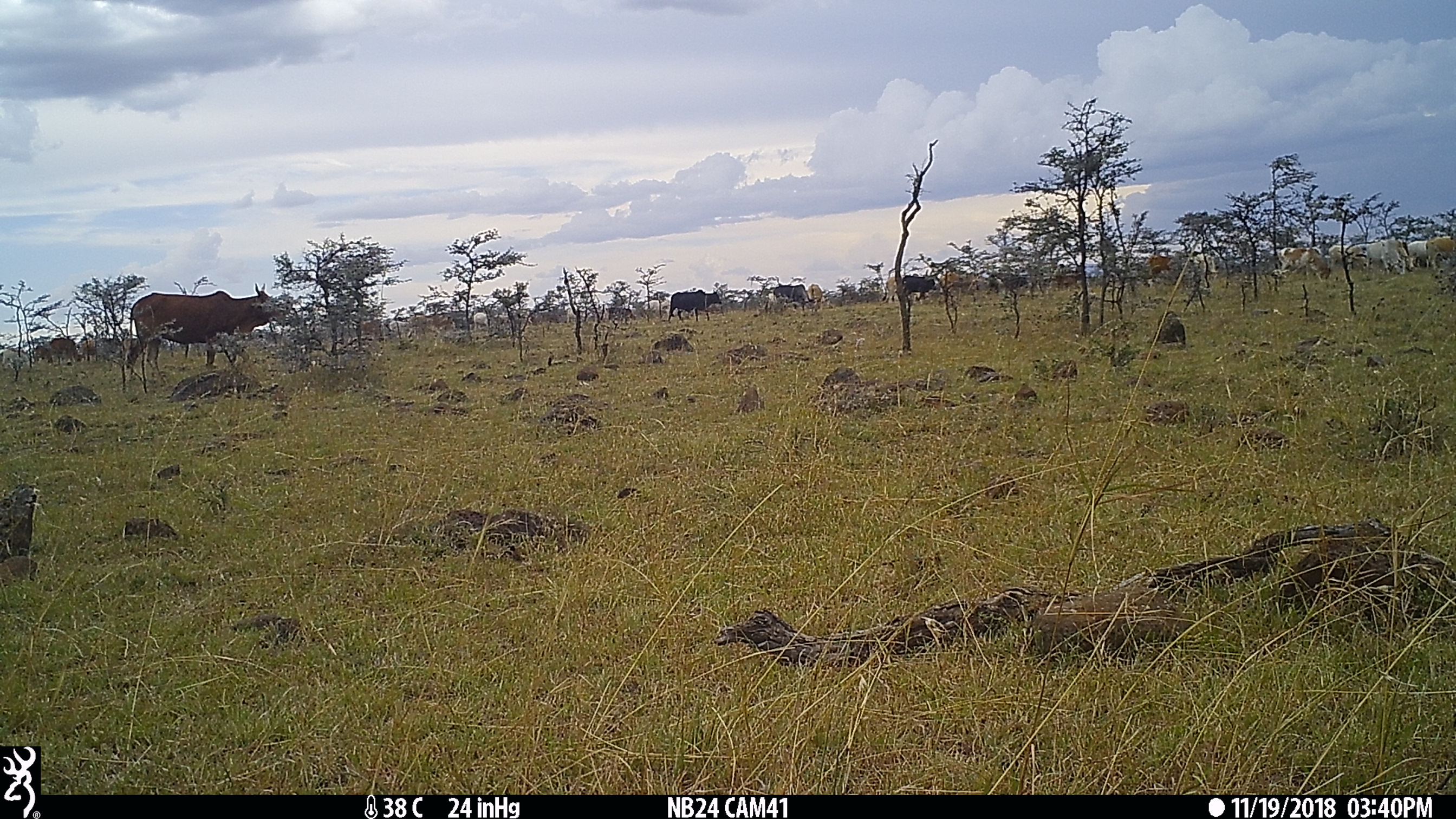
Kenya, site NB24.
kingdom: Animalia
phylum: Chordata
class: Mammalia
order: Artiodactyla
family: Bovidae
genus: Bos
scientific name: Bos taurus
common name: cattle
Cattle (Bos taurus).